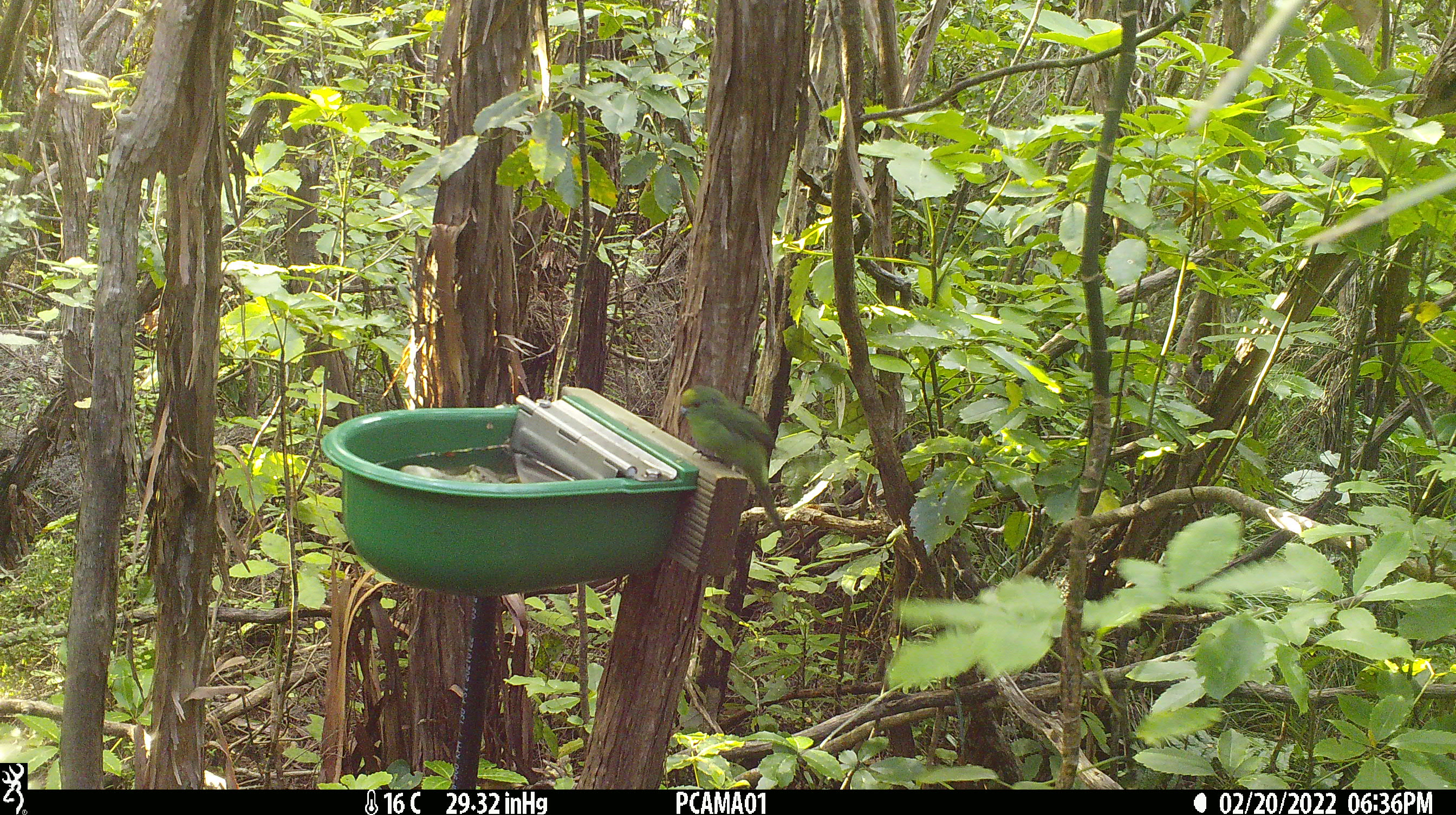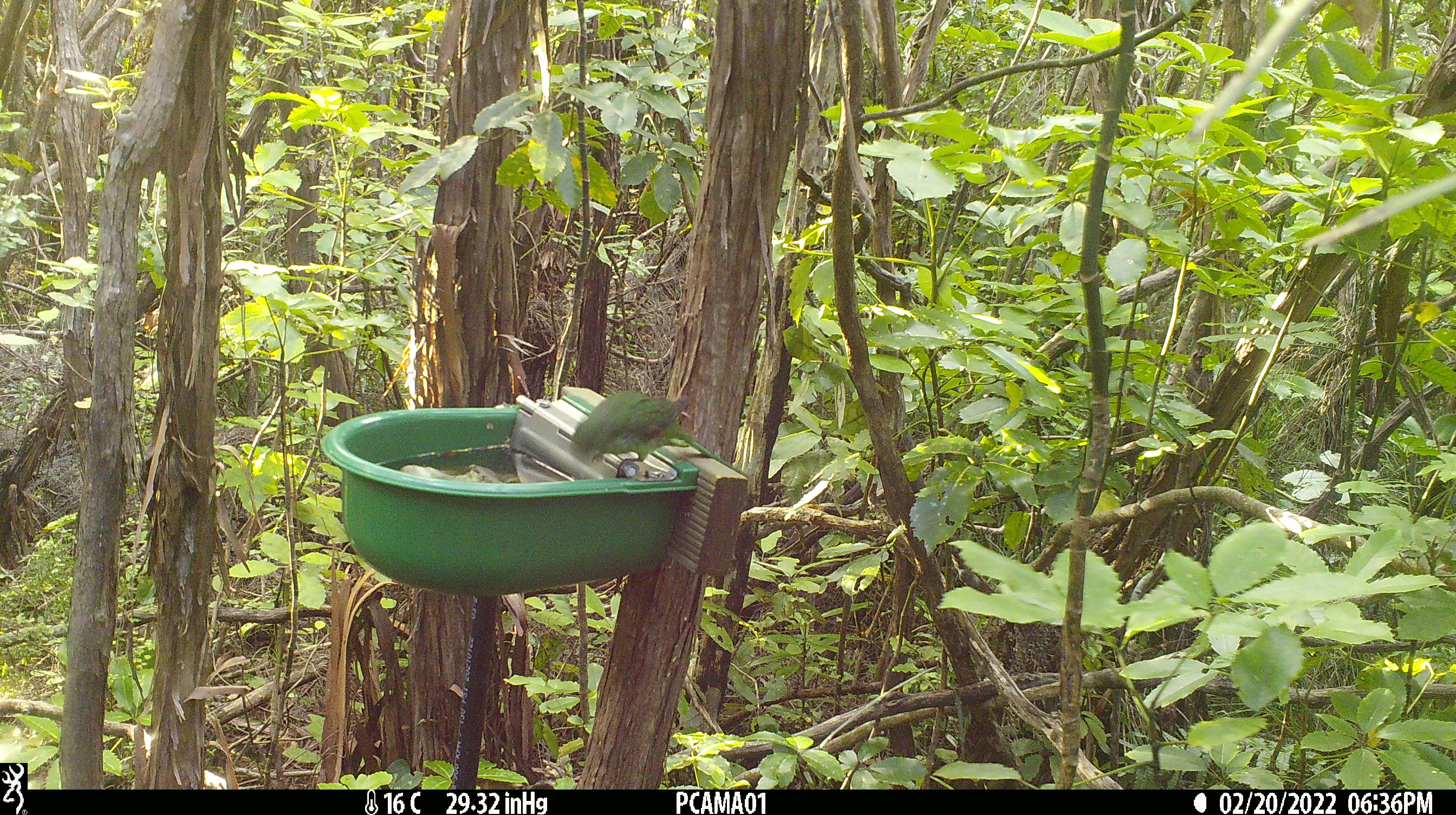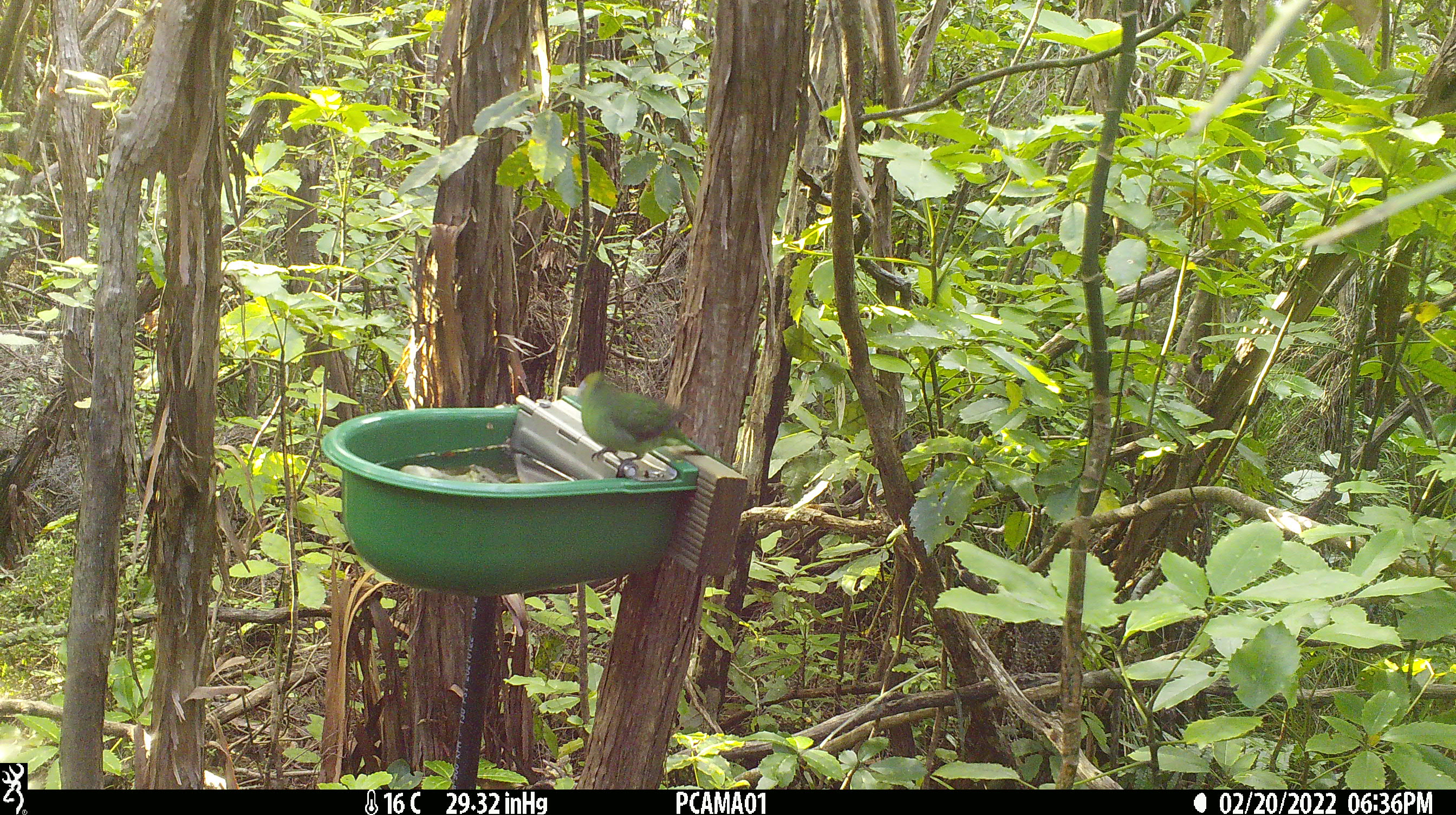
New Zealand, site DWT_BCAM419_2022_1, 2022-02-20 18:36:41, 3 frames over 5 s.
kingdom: Animalia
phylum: Chordata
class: Aves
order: Psittaciformes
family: Psittaculidae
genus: Cyanoramphus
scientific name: Cyanoramphus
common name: parakeet